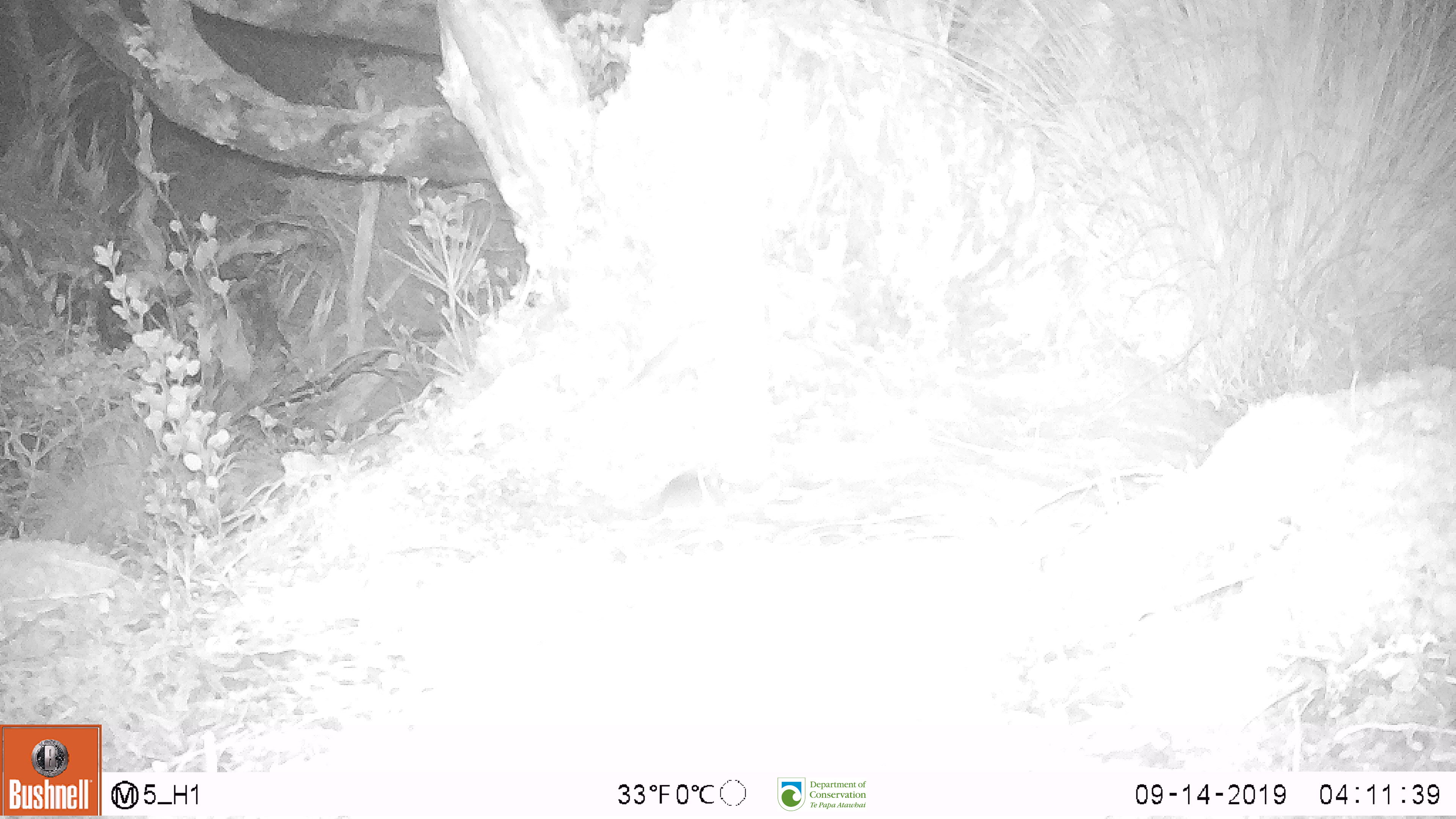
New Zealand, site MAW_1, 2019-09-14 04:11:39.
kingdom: Animalia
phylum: Chordata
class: Mammalia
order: Rodentia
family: Muridae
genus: Mus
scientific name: Mus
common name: mouse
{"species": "mouse (Mus)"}